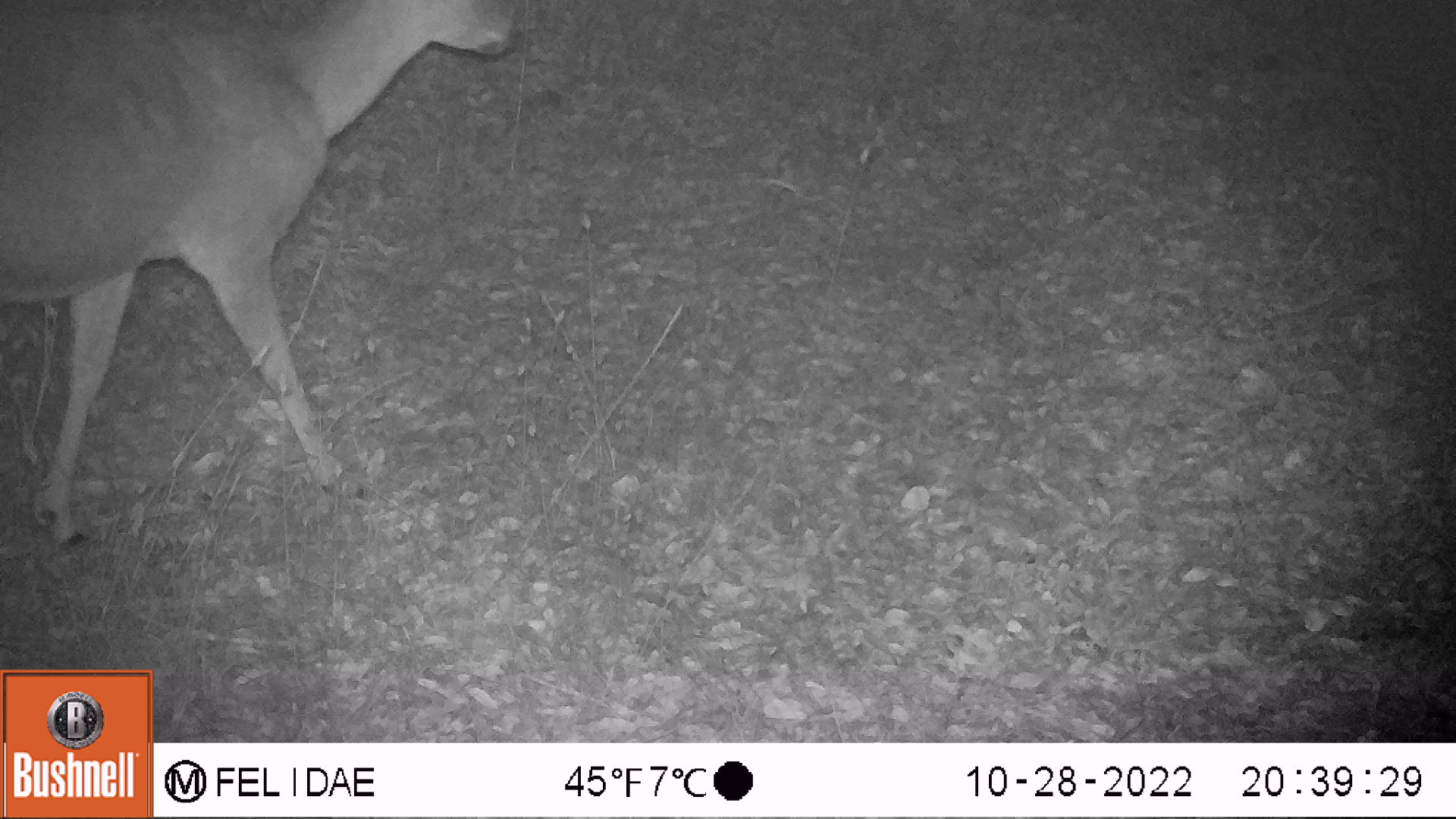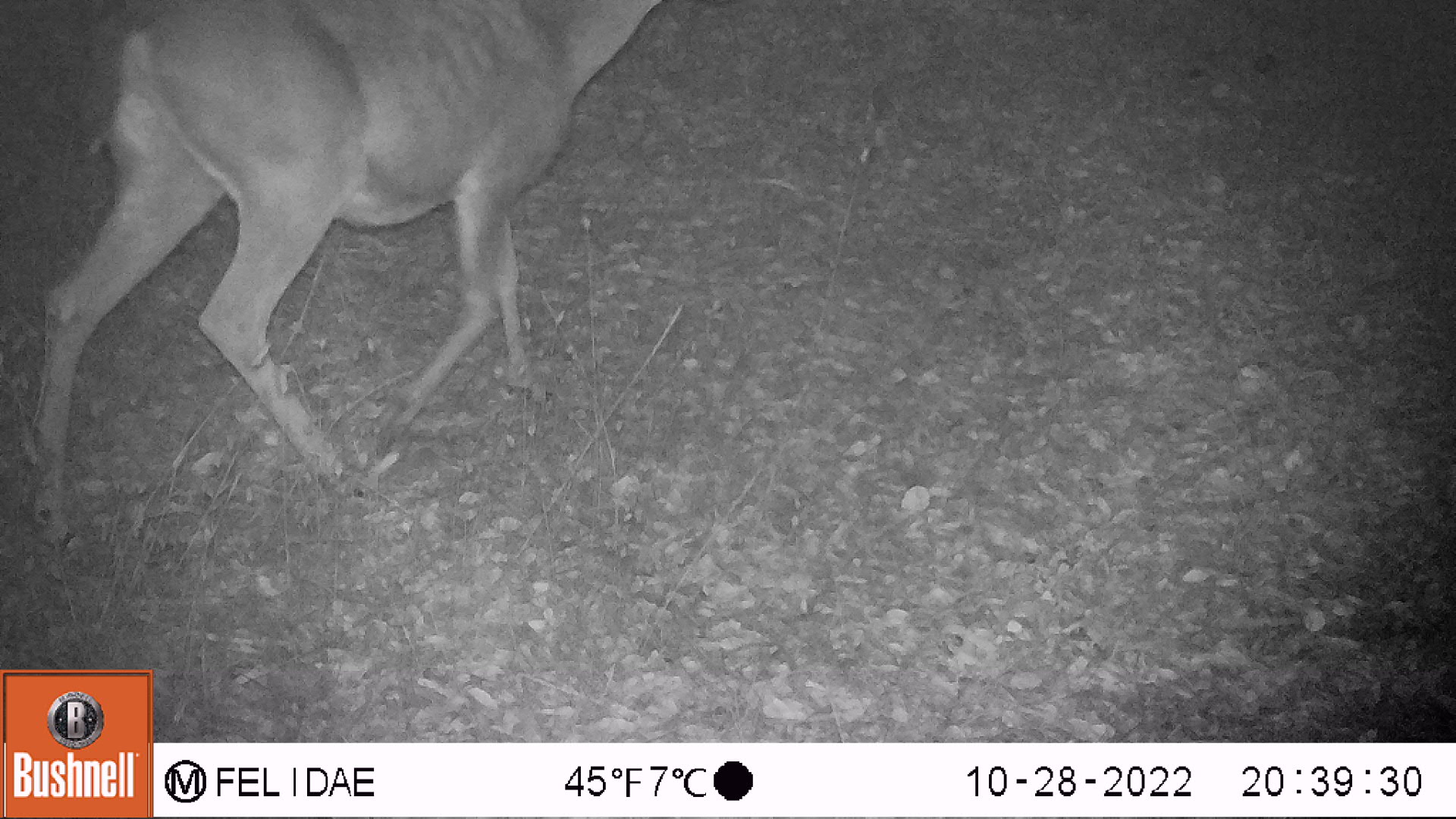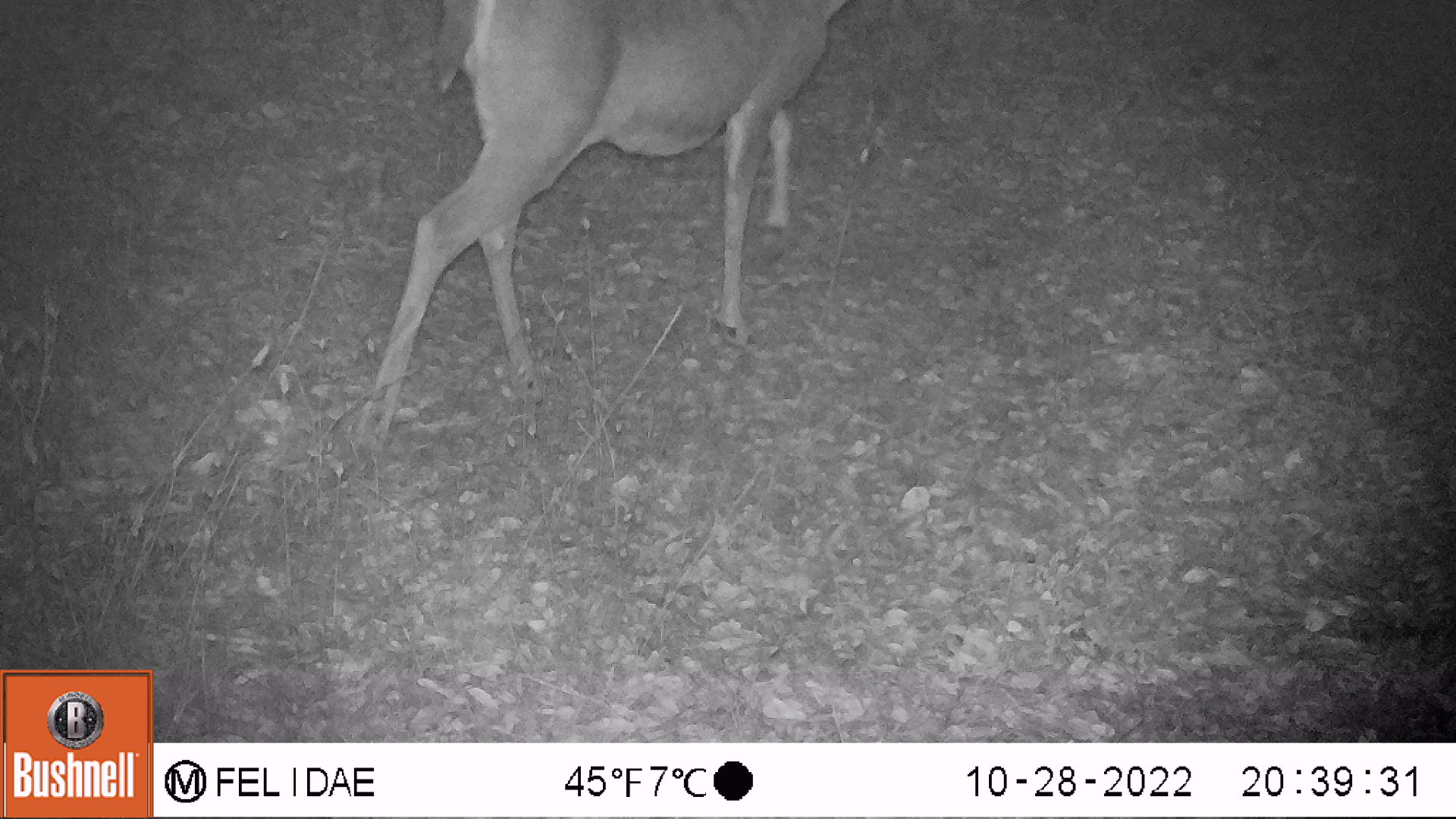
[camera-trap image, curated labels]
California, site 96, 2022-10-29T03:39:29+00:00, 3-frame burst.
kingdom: Animalia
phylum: Chordata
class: Mammalia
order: Artiodactyla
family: Cervidae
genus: Odocoileus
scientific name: Odocoileus hemionus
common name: mule deer